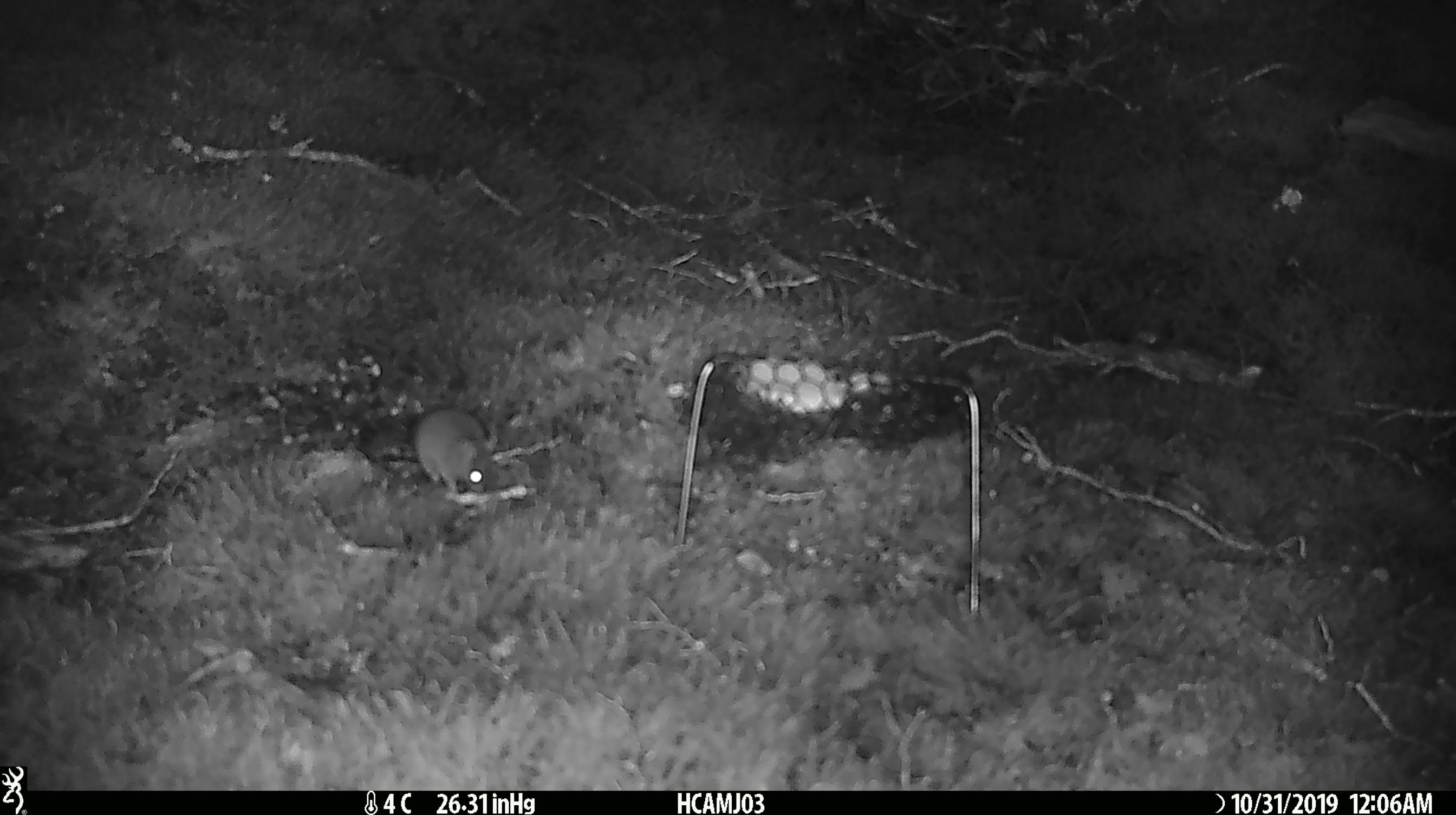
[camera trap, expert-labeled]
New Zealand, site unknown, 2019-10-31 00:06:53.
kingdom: Animalia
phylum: Chordata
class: Mammalia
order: Rodentia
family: Muridae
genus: Mus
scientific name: Mus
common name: mouse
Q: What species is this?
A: Mouse (Mus).